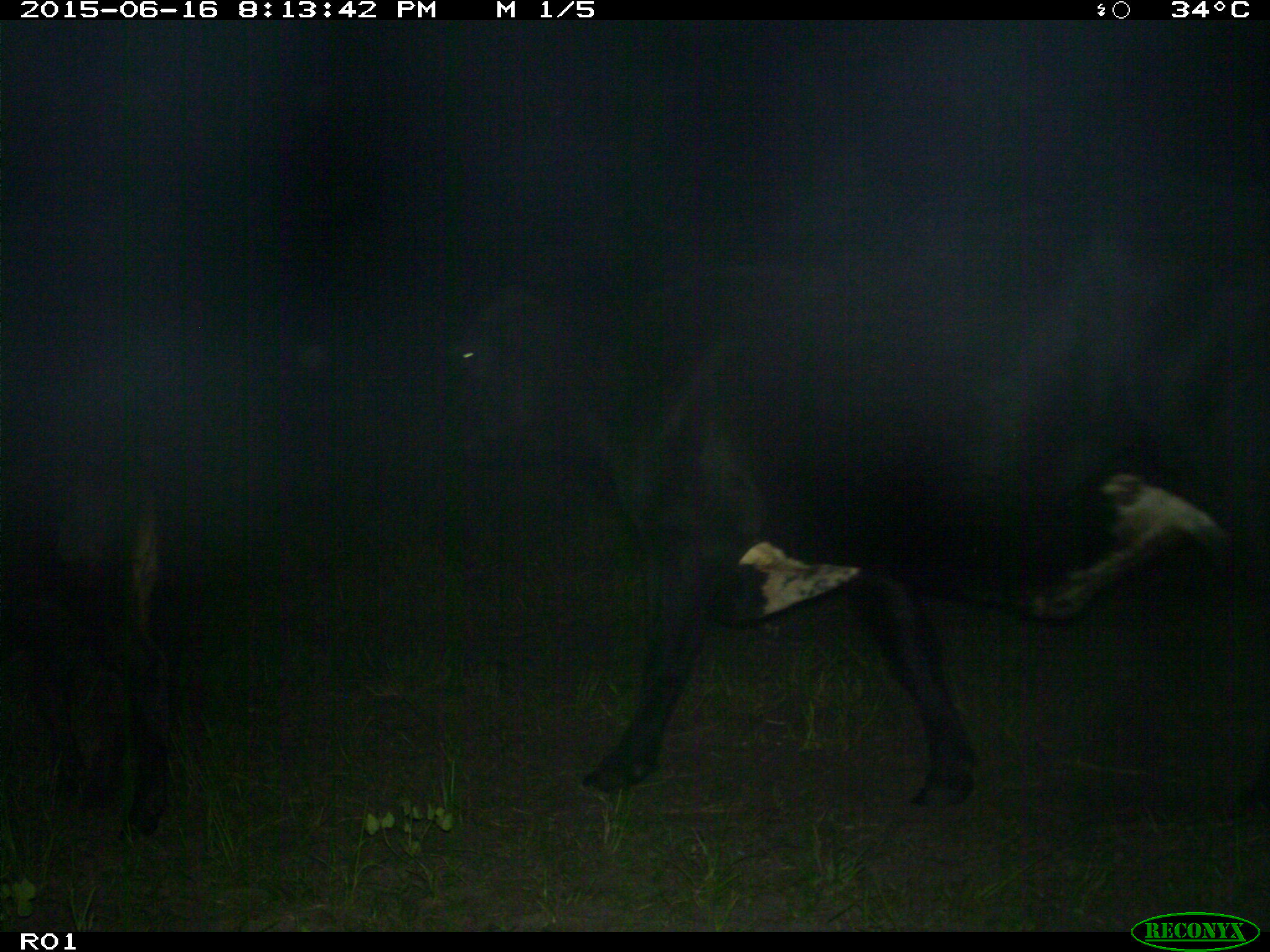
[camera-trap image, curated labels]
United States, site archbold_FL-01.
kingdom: Animalia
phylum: Chordata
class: Mammalia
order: Artiodactyla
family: Bovidae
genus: Bos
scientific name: Bos taurus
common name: domestic cow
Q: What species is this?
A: Bos taurus (domestic cow).